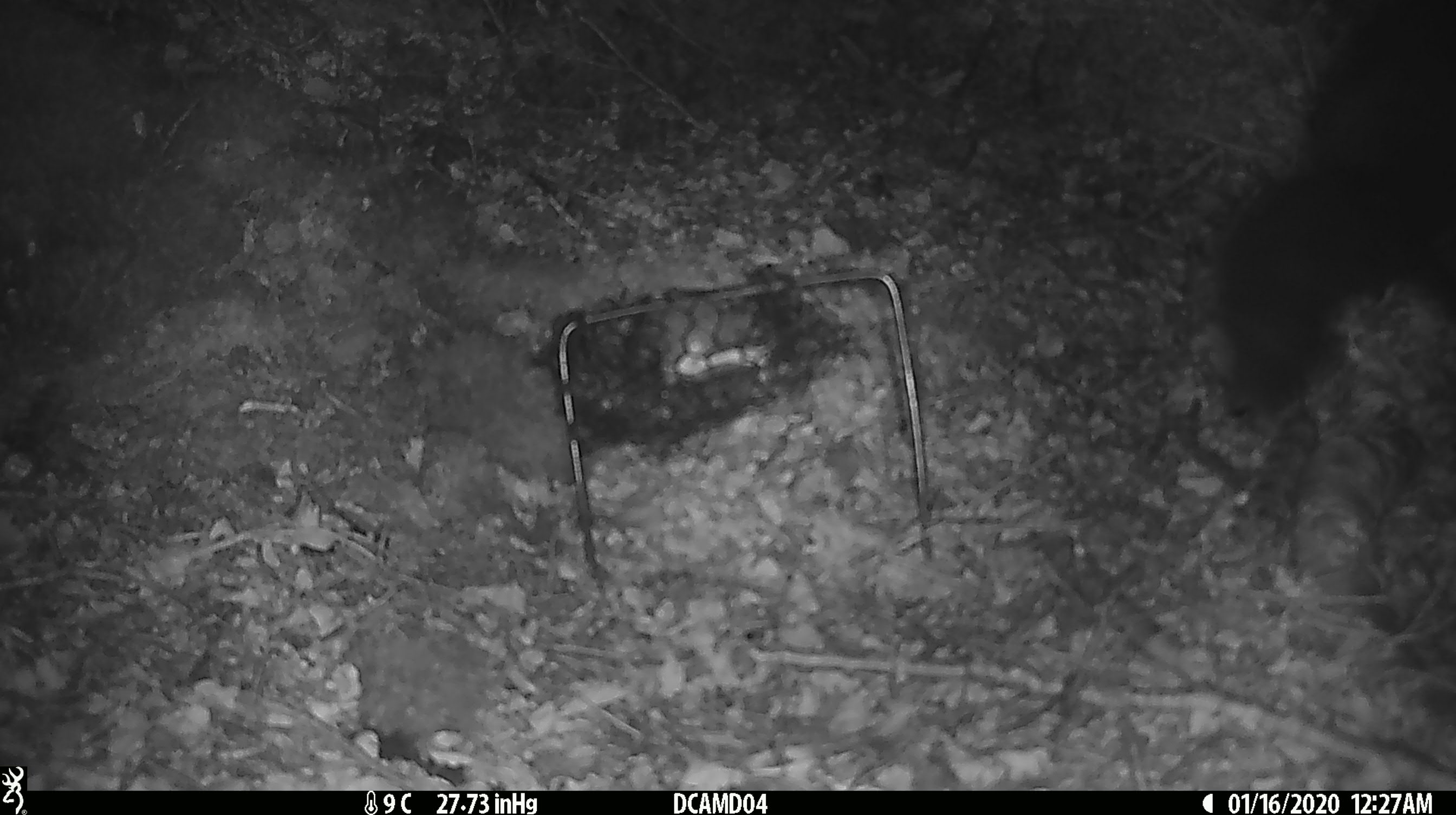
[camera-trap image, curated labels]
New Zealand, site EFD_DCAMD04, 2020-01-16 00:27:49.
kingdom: Animalia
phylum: Chordata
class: Mammalia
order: Diprotodontia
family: Phalangeridae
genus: Trichosurus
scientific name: Trichosurus vulpecula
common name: common brushtail possum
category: possum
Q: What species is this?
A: Possum (common brushtail possum) (Trichosurus vulpecula).